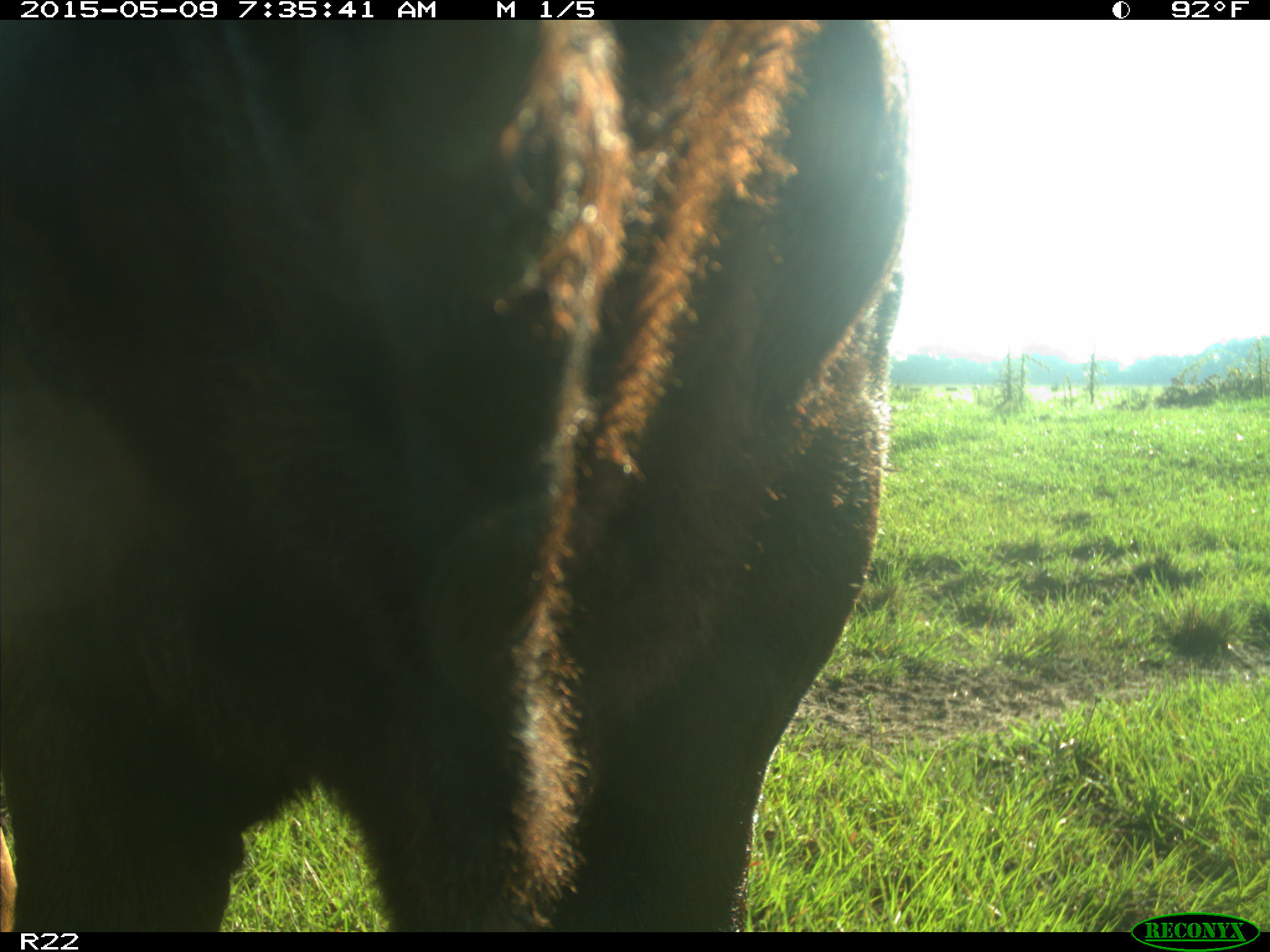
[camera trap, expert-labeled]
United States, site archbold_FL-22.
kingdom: Animalia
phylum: Chordata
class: Mammalia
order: Artiodactyla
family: Bovidae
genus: Bos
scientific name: Bos taurus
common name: domestic cow